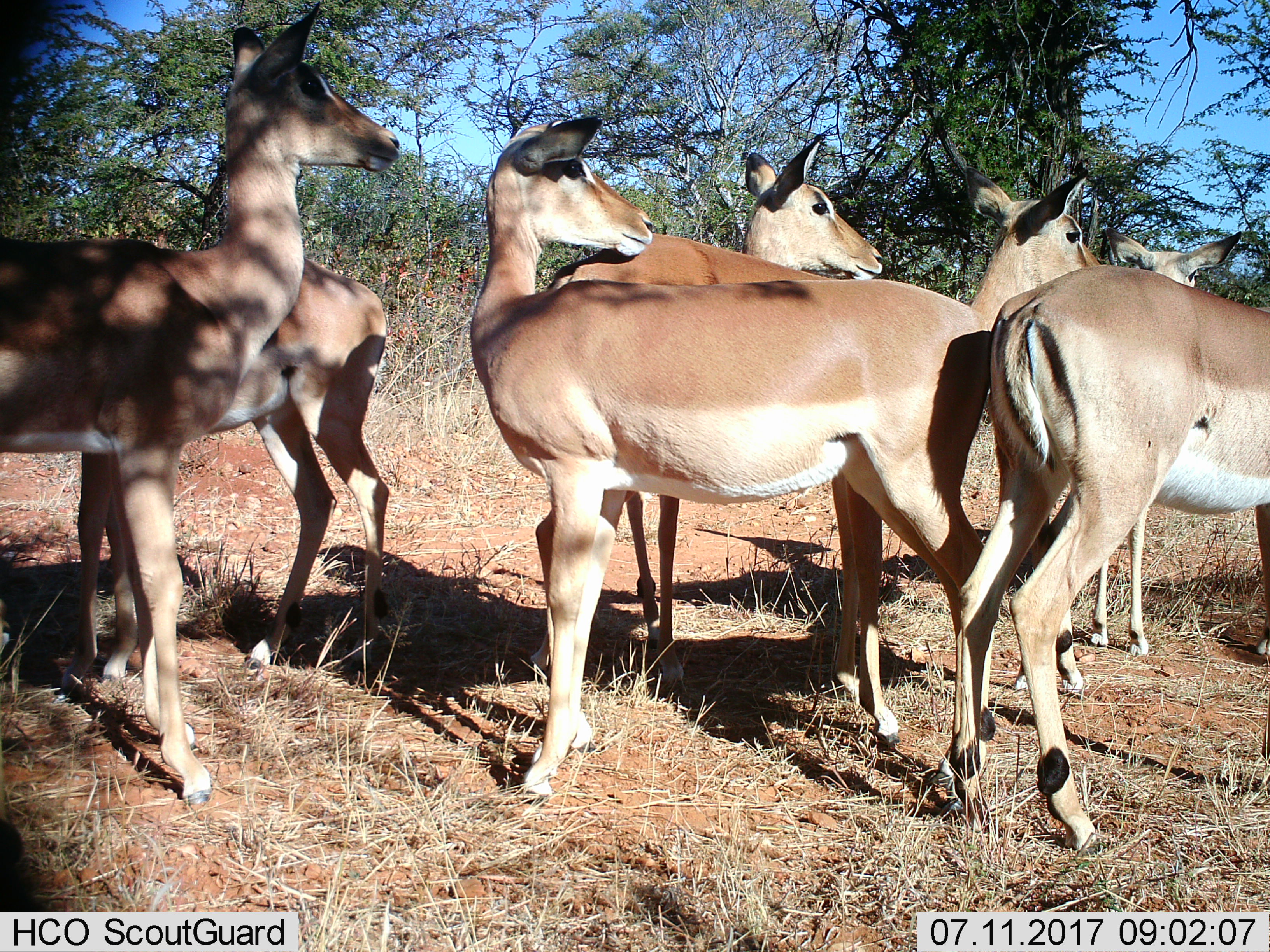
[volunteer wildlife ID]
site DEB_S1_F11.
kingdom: Animalia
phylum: Chordata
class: Mammalia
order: Artiodactyla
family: Bovidae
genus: Aepyceros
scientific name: Aepyceros melampus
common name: impala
Impala (Aepyceros melampus), count 7. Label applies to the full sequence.